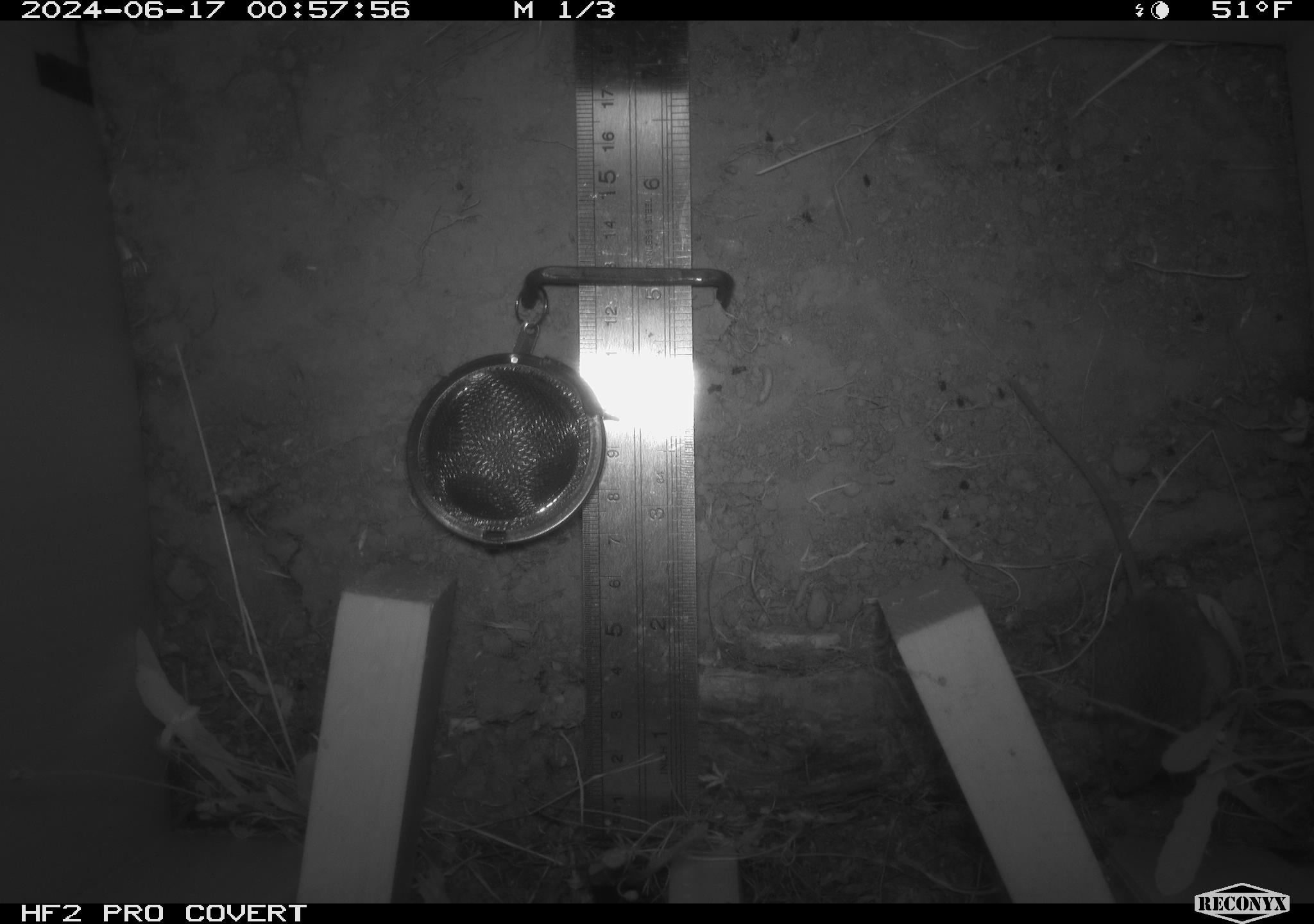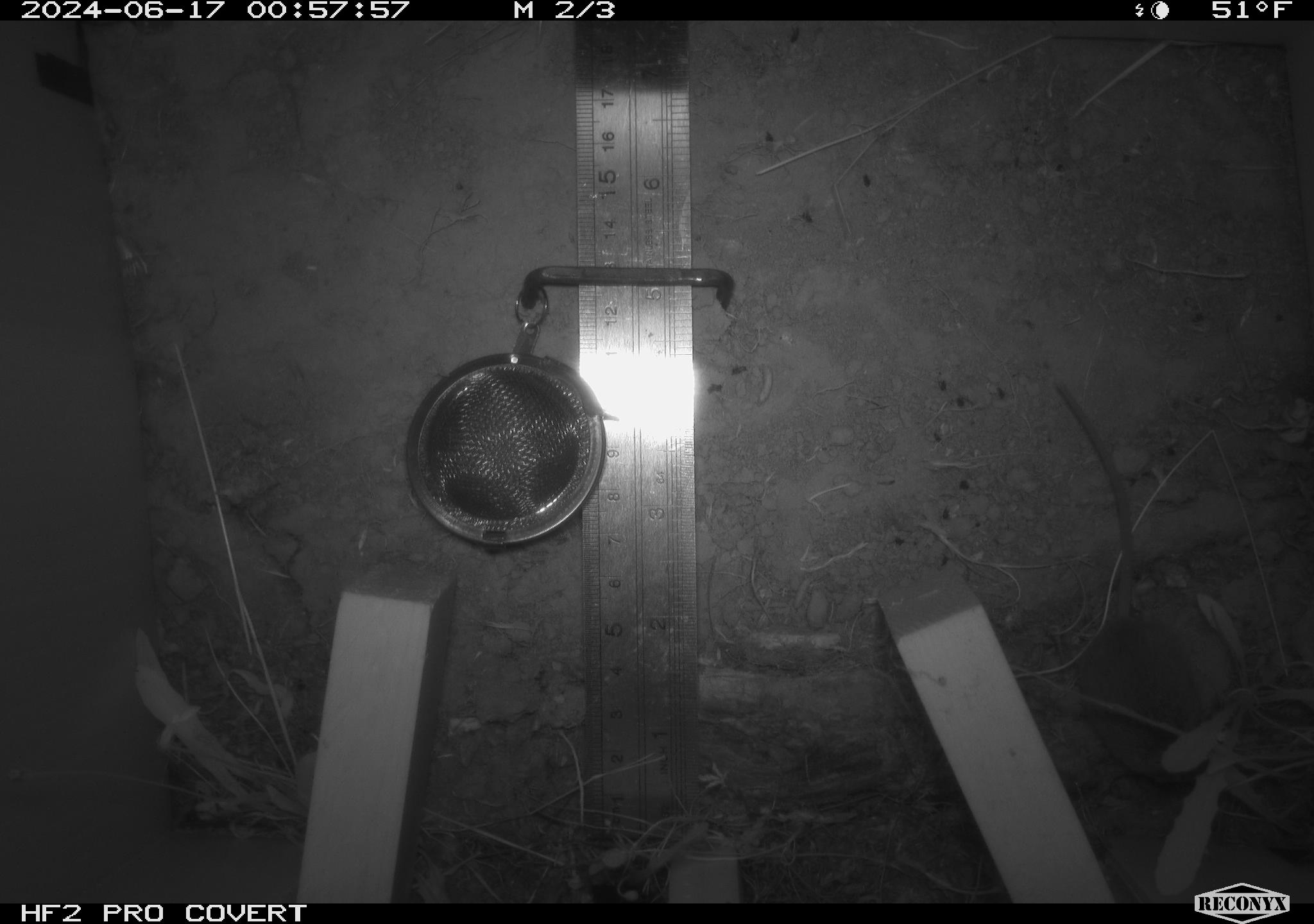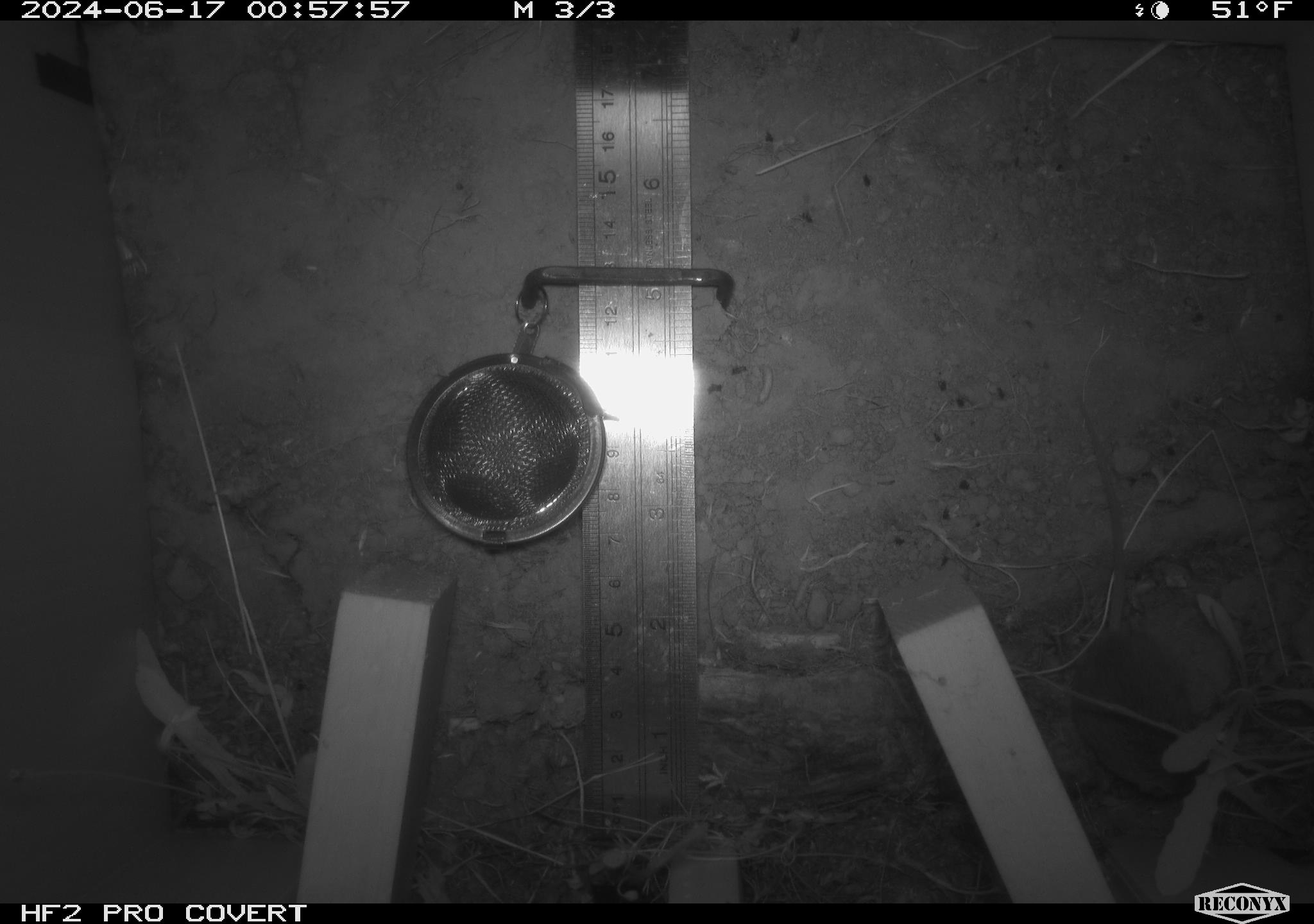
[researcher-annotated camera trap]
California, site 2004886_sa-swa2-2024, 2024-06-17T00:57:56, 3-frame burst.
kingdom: Animalia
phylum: Chordata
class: Mammalia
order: Rodentia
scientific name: Rodentia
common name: mouse species